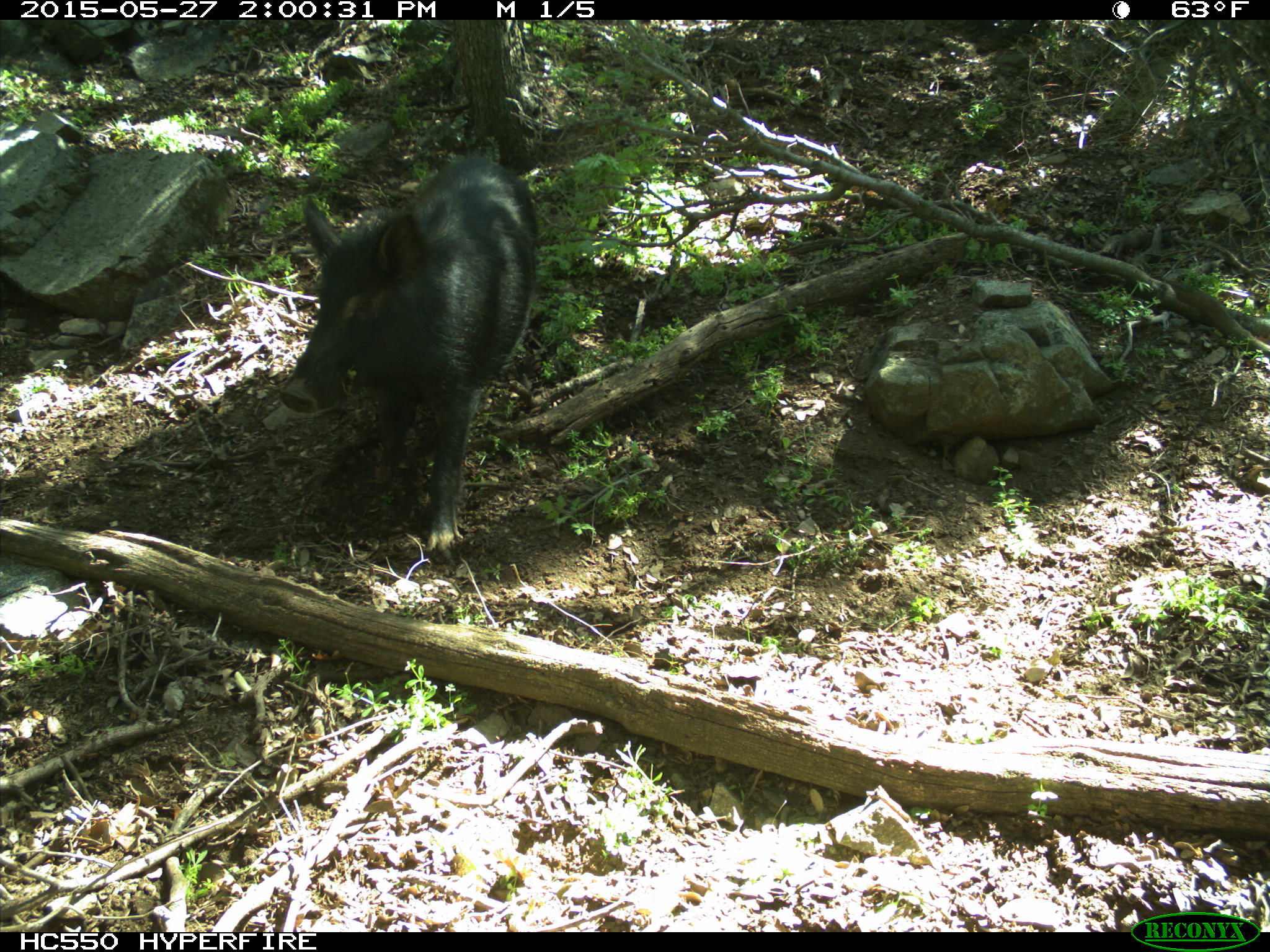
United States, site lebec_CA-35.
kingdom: Animalia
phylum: Chordata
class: Mammalia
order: Artiodactyla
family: Suidae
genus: Sus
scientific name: Sus scrofa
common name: wild boar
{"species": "Sus scrofa (wild boar)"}